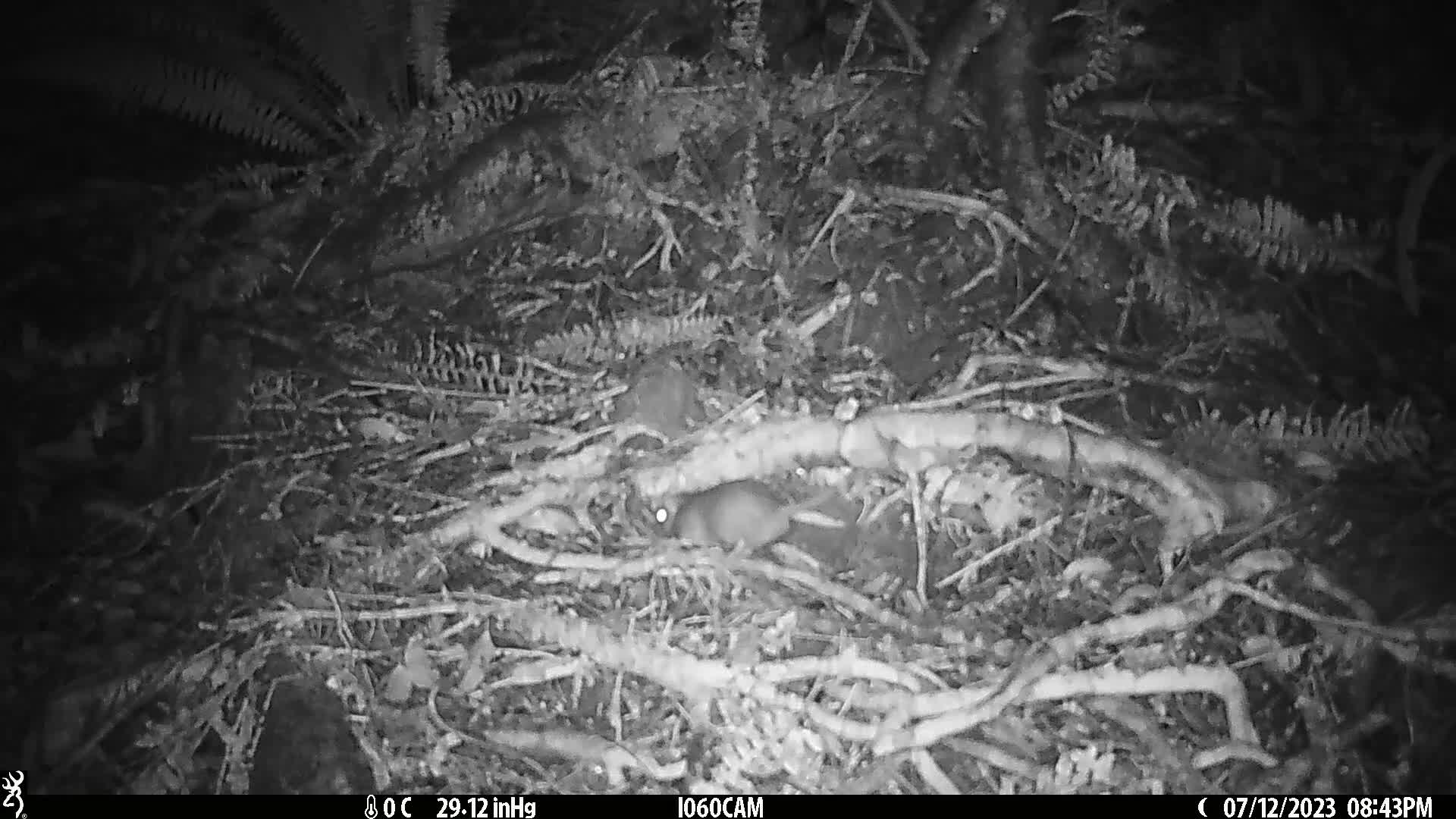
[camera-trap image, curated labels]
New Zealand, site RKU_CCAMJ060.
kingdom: Animalia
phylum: Chordata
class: Mammalia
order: Rodentia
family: Muridae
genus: Rattus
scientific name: Rattus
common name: rat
Rat (Rattus).